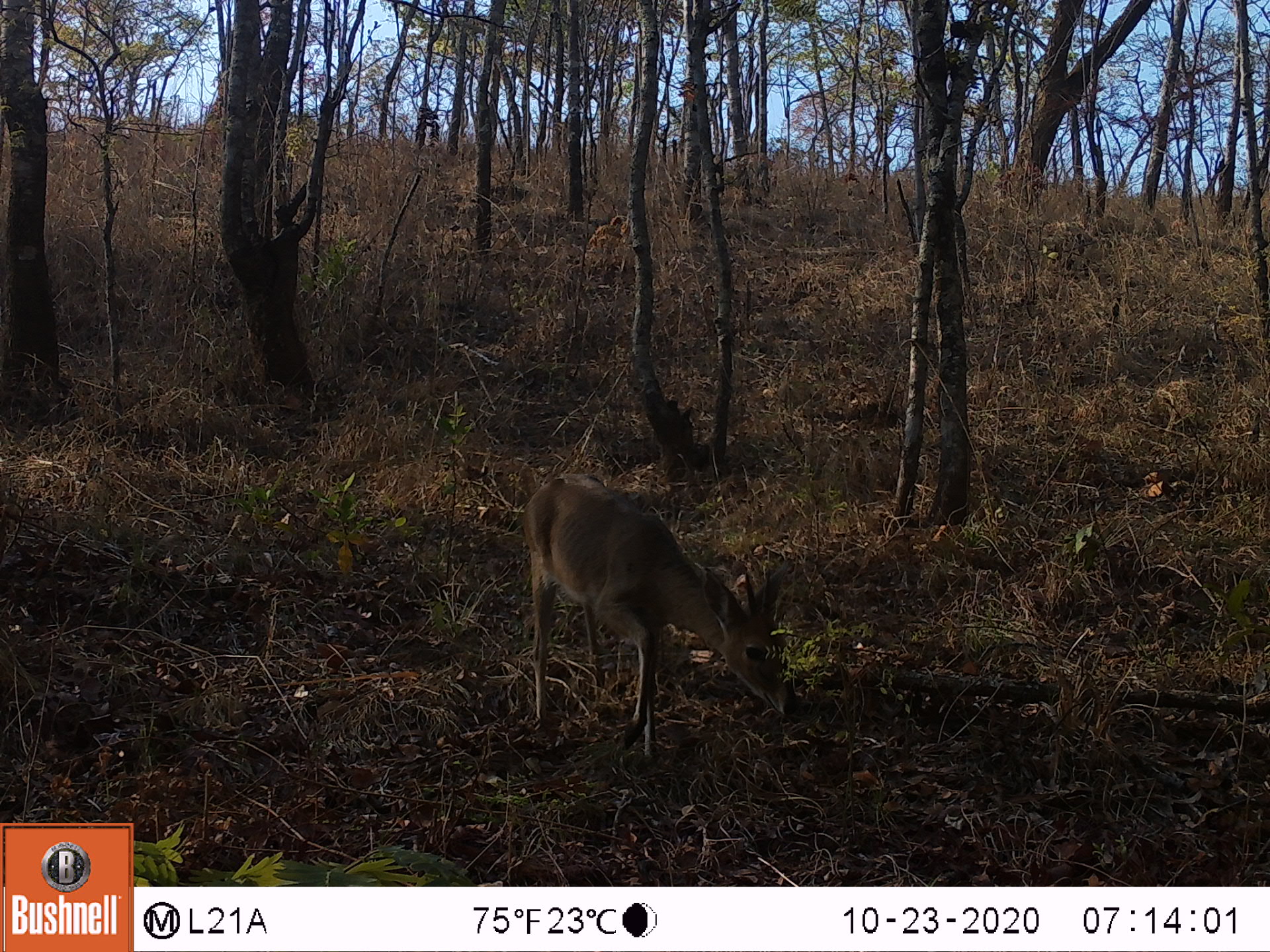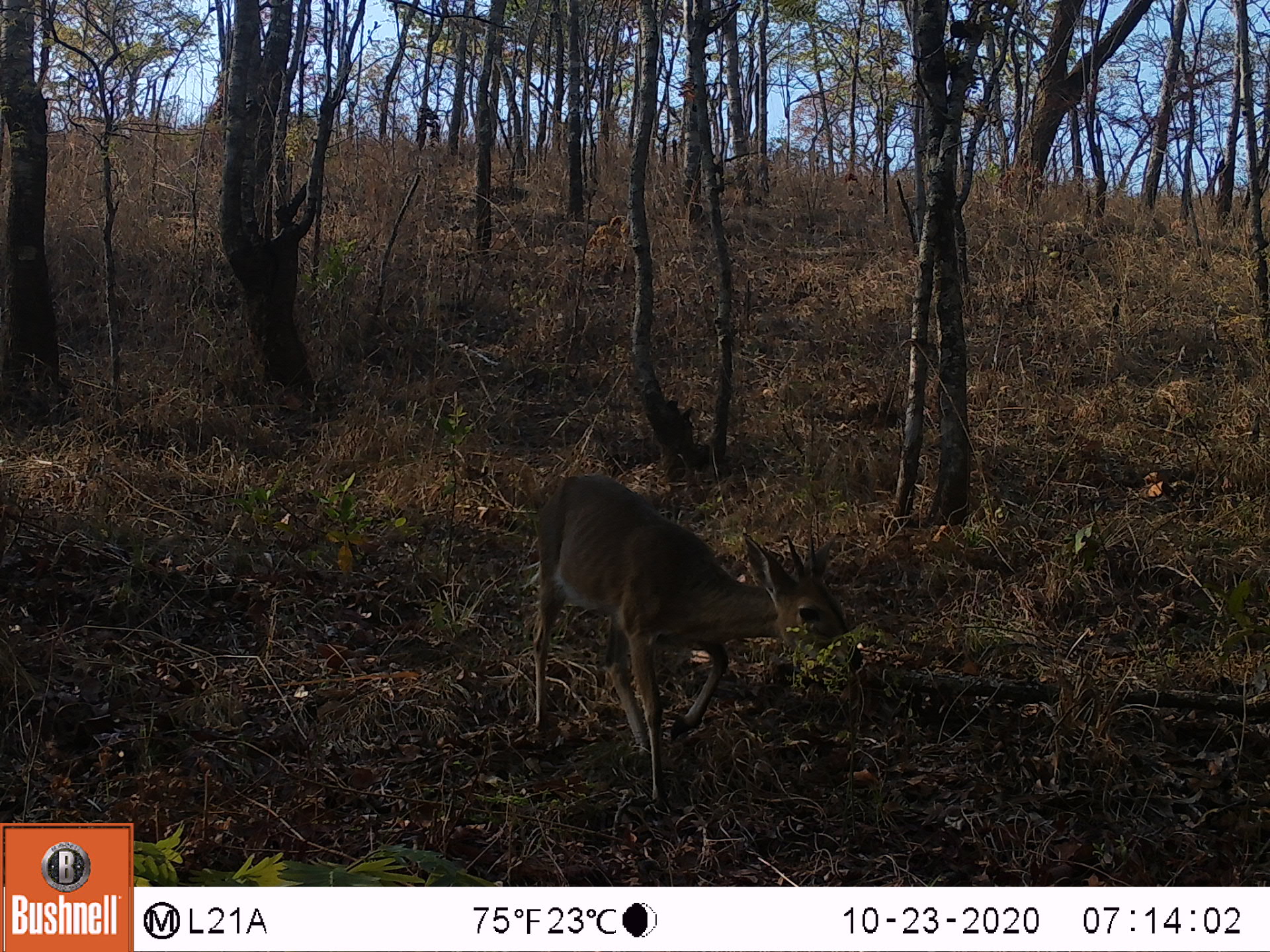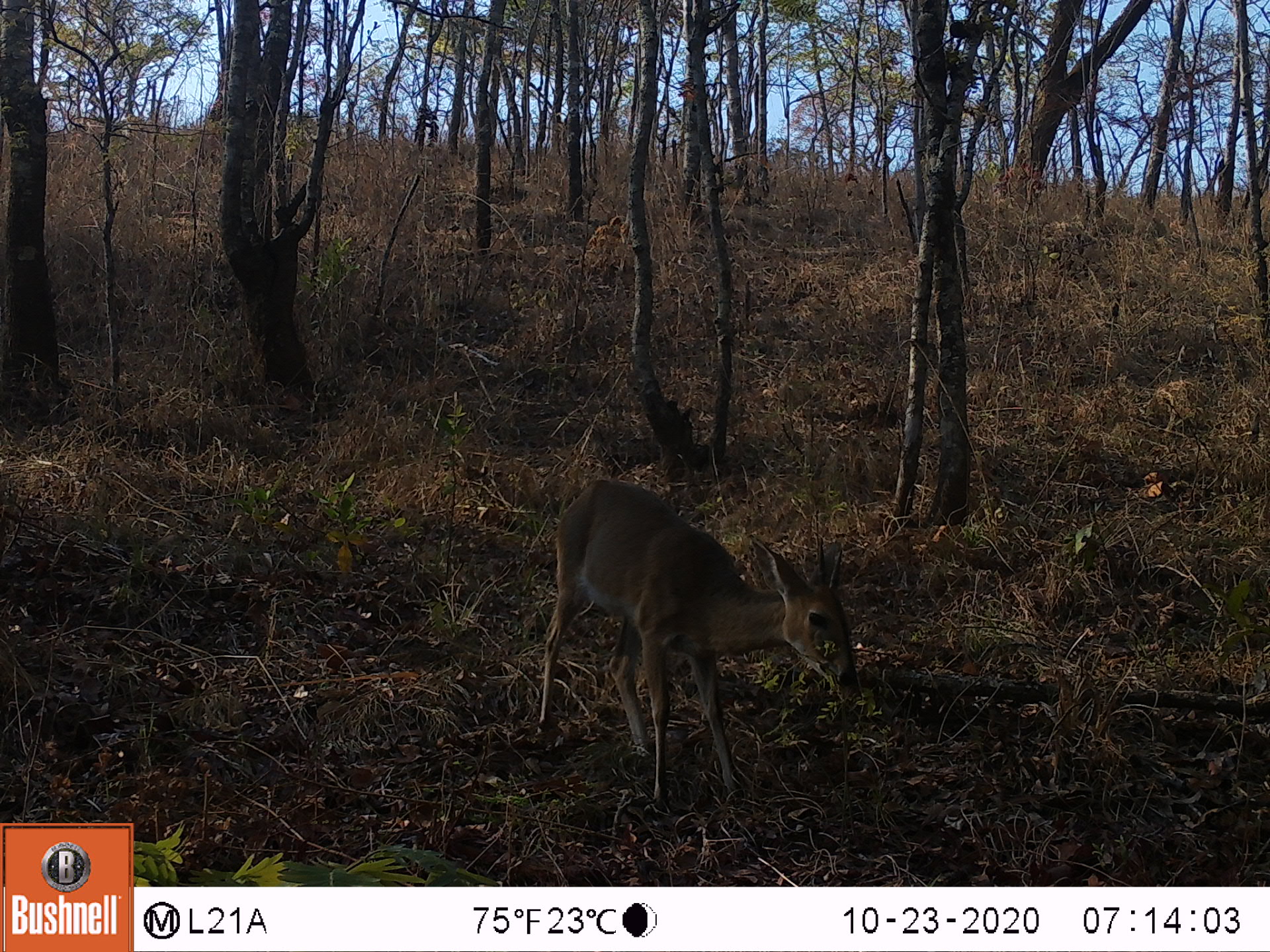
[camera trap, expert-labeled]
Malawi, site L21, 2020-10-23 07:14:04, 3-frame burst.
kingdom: Animalia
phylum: Chordata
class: Mammalia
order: Artiodactyla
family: Bovidae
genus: Sylvicapra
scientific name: Sylvicapra grimmia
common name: common duiker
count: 1